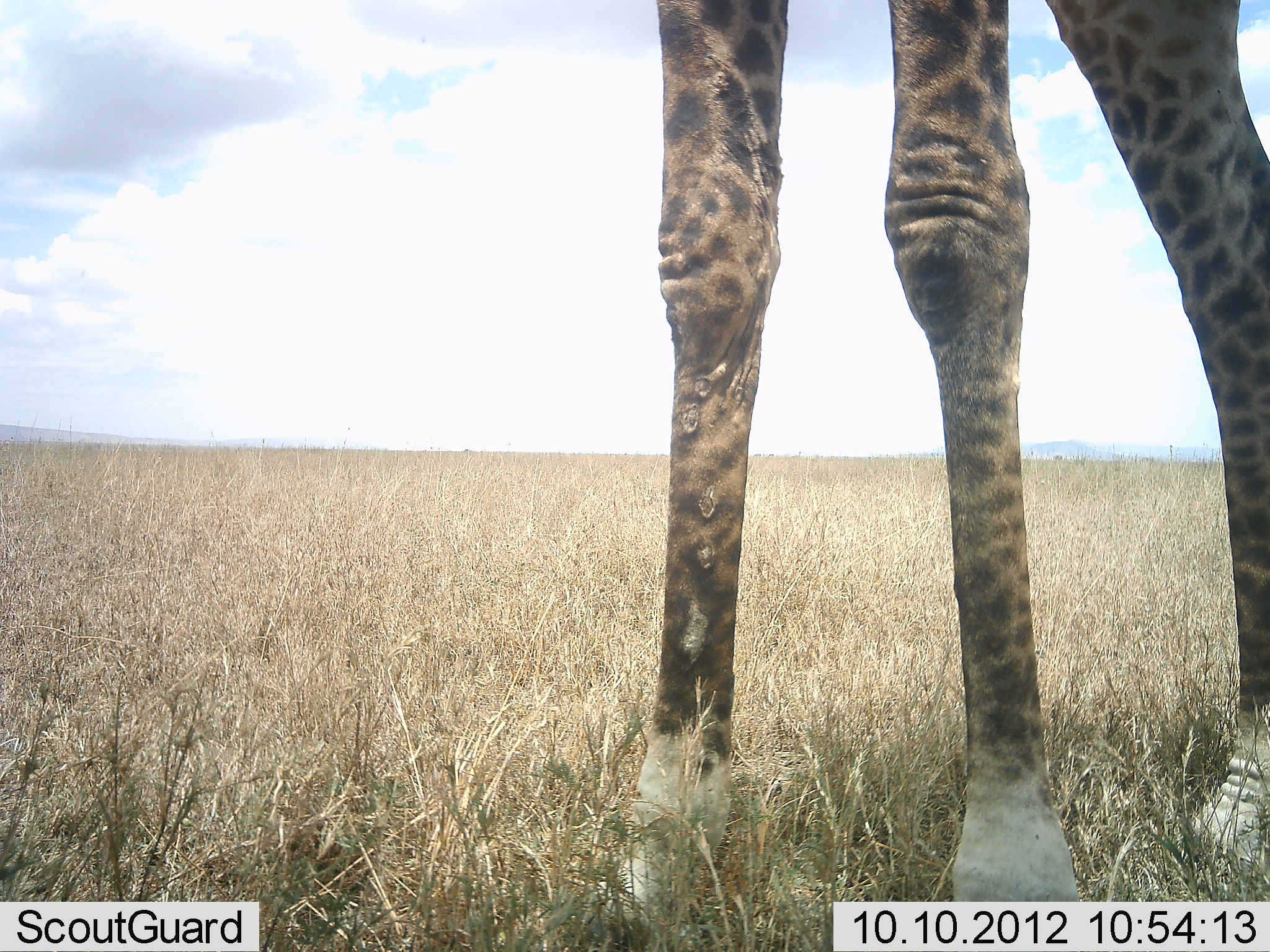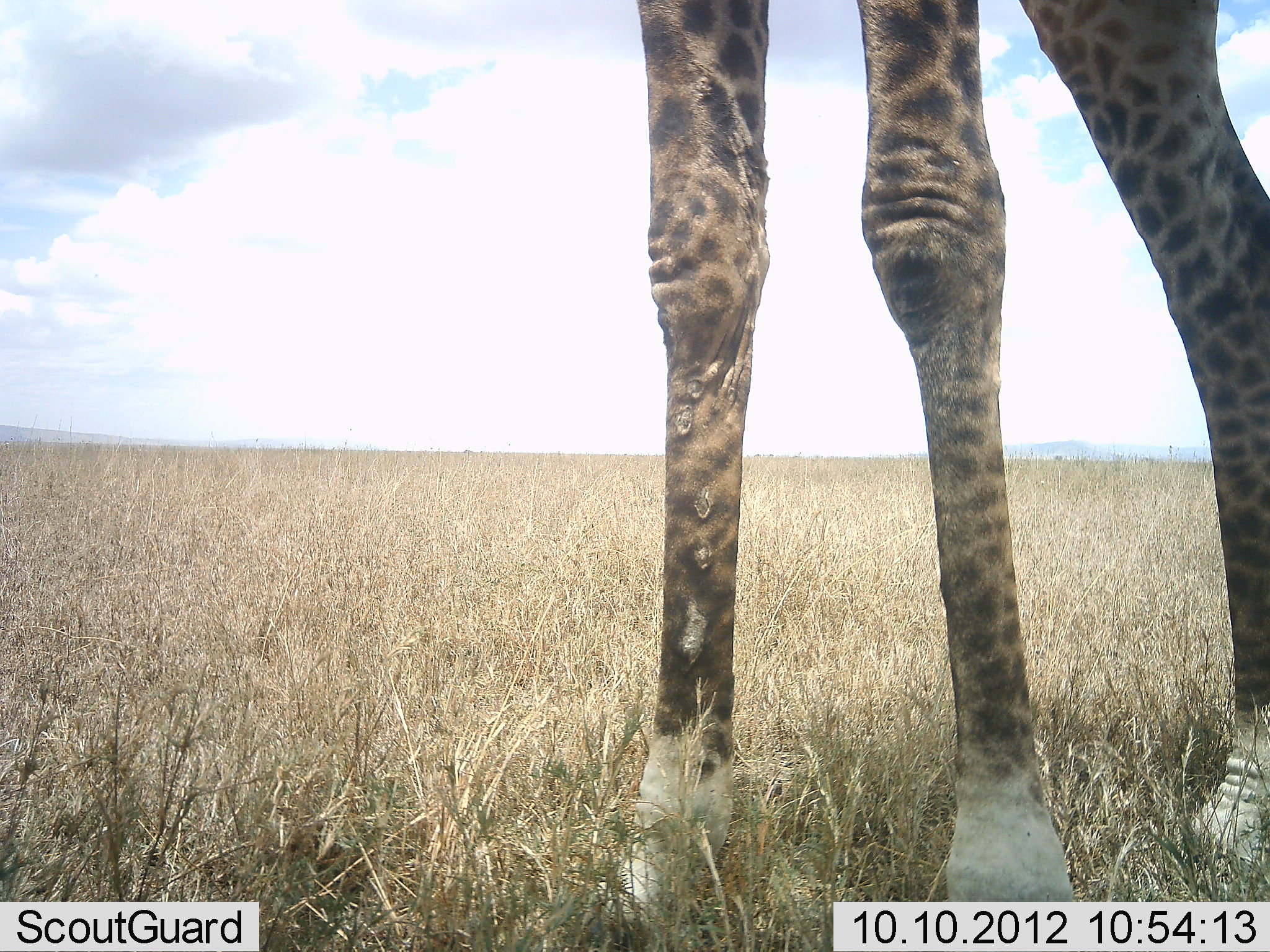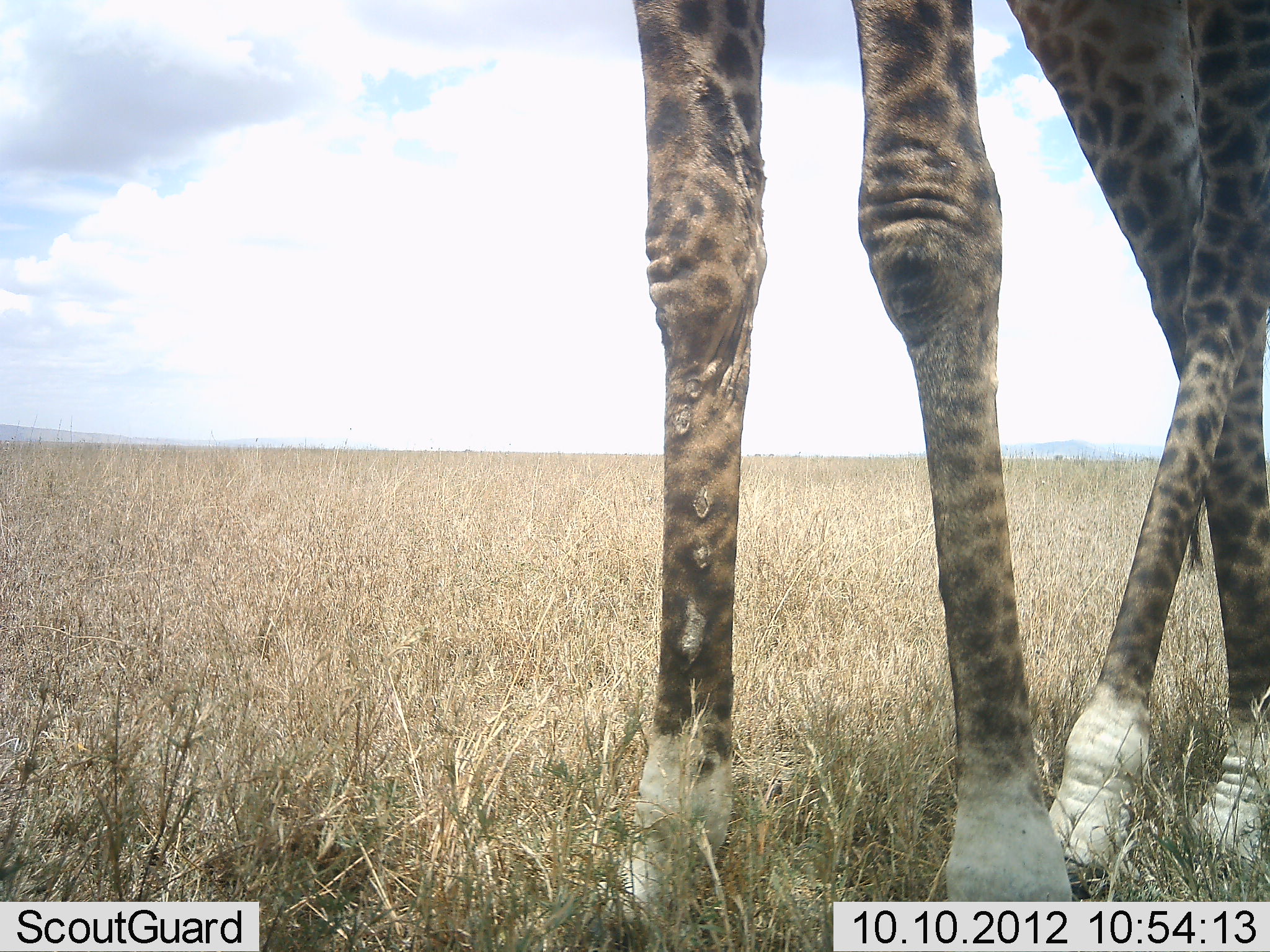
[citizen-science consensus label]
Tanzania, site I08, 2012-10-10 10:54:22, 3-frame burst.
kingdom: Animalia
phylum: Chordata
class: Mammalia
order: Artiodactyla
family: Giraffidae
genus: Giraffa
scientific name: Giraffa camelopardalis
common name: giraffe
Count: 1.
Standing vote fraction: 91%.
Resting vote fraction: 0%.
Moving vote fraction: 9%.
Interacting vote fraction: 0%.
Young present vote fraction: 0%.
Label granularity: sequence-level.